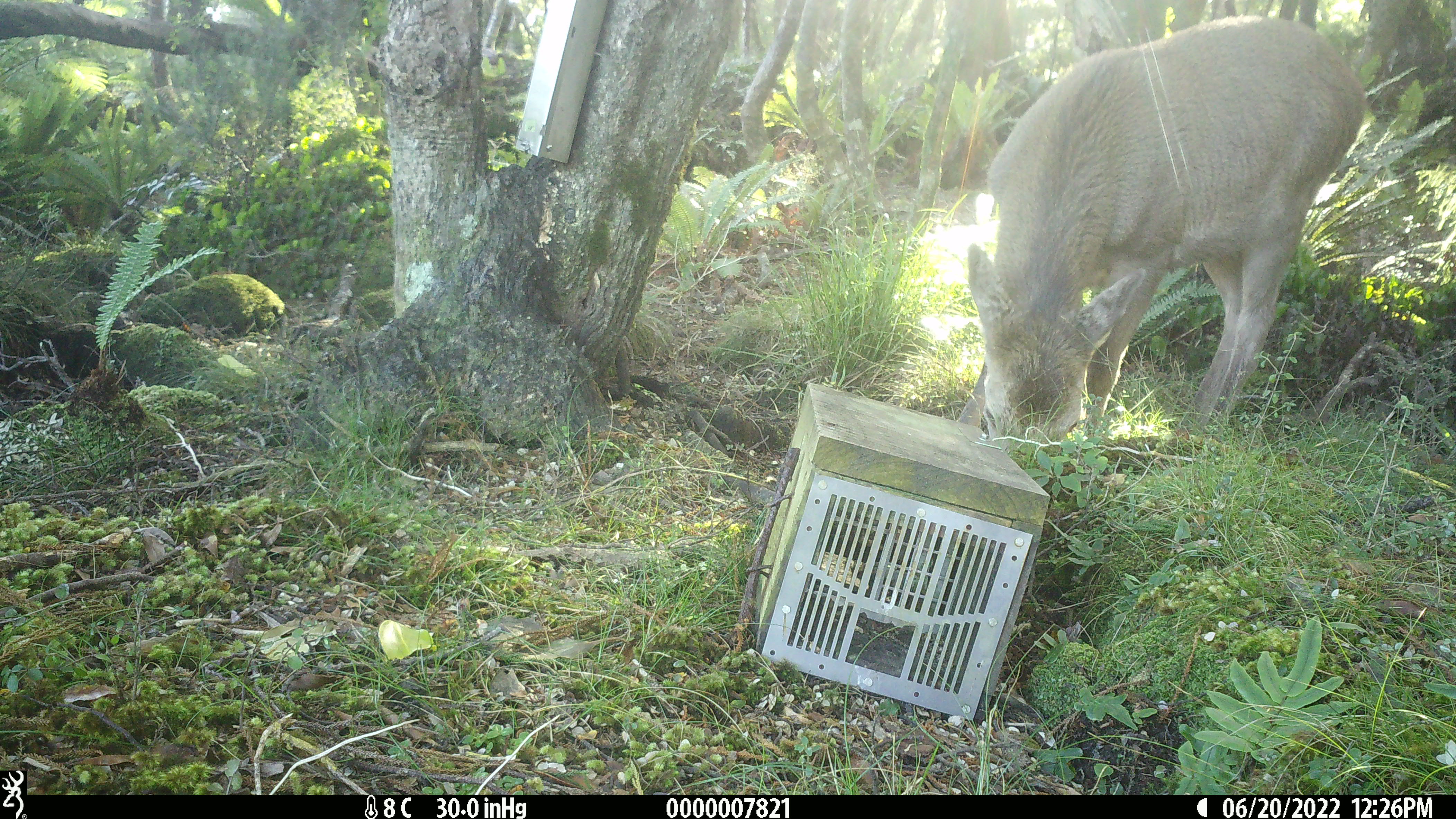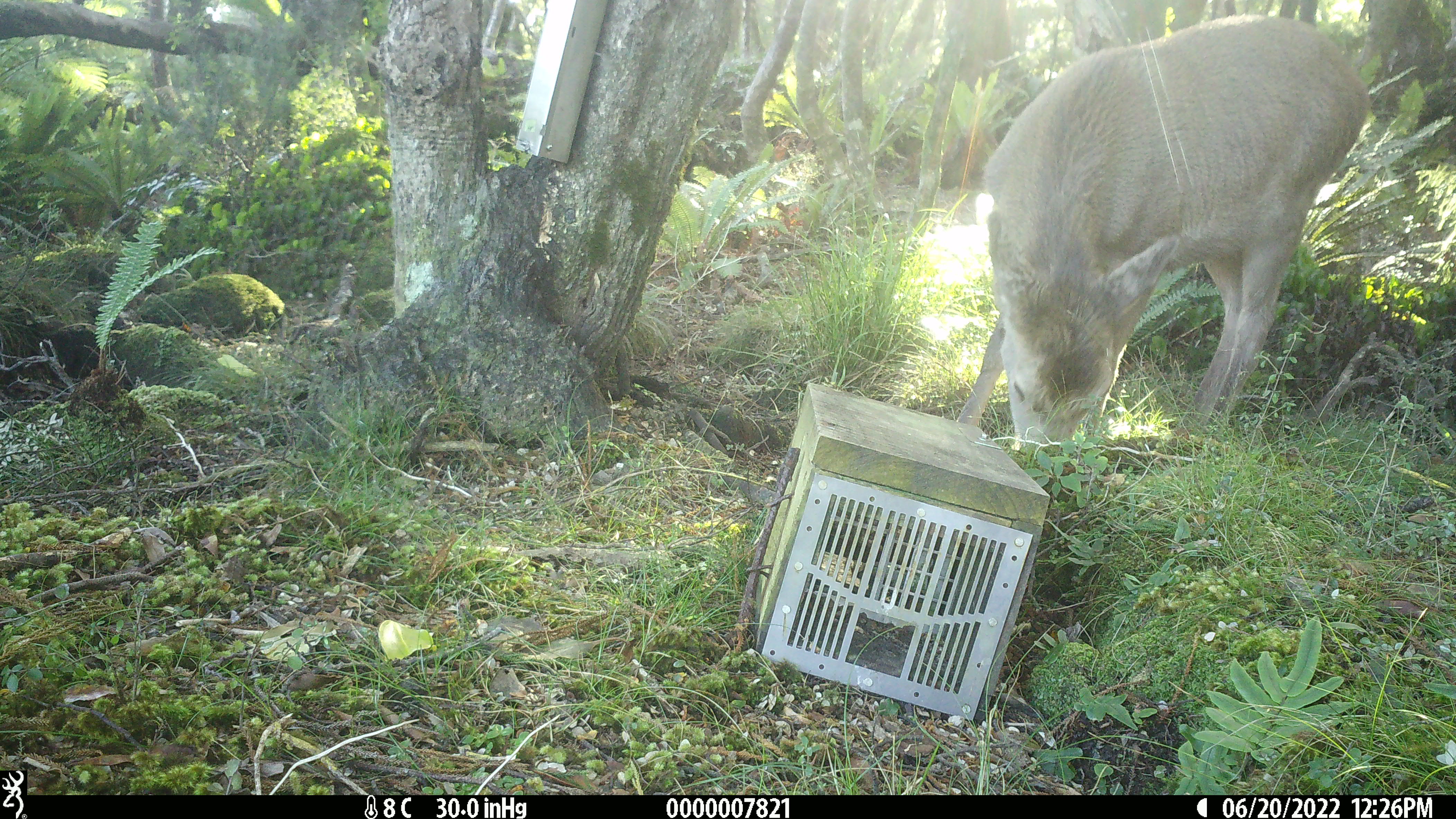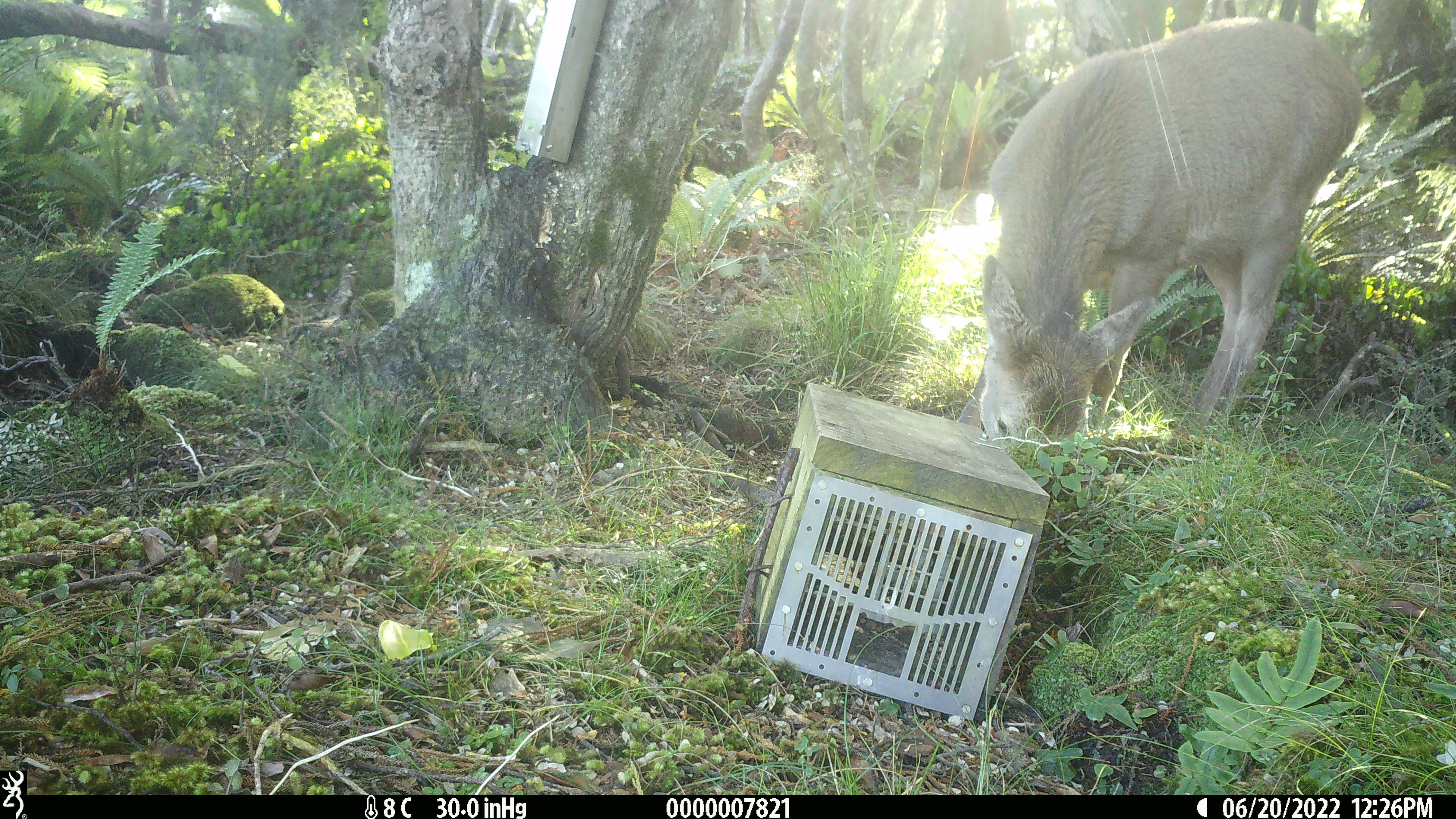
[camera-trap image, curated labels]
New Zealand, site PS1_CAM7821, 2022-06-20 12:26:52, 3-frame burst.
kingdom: Animalia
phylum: Chordata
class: Mammalia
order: Artiodactyla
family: Cervidae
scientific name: Cervidae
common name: deer